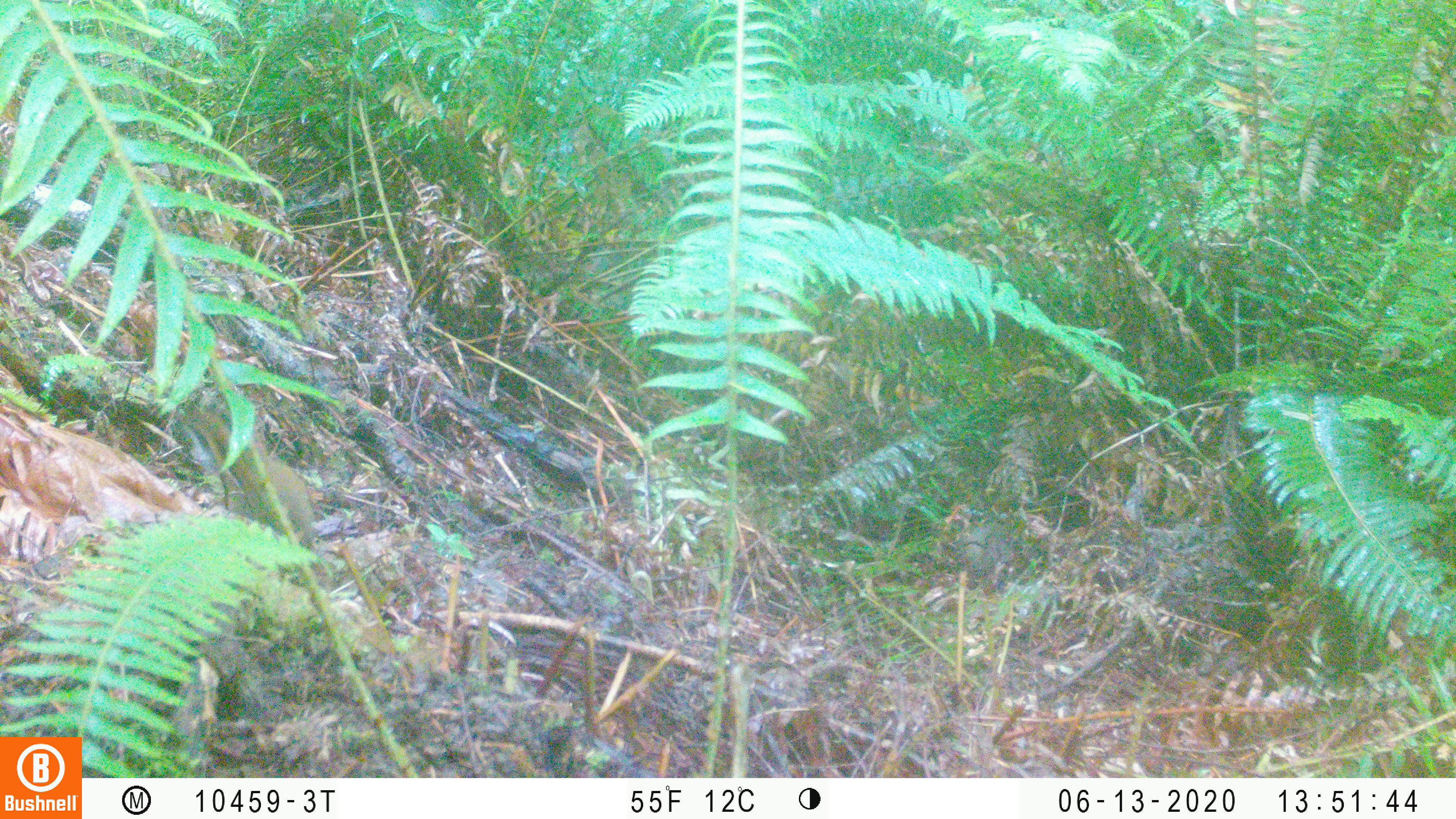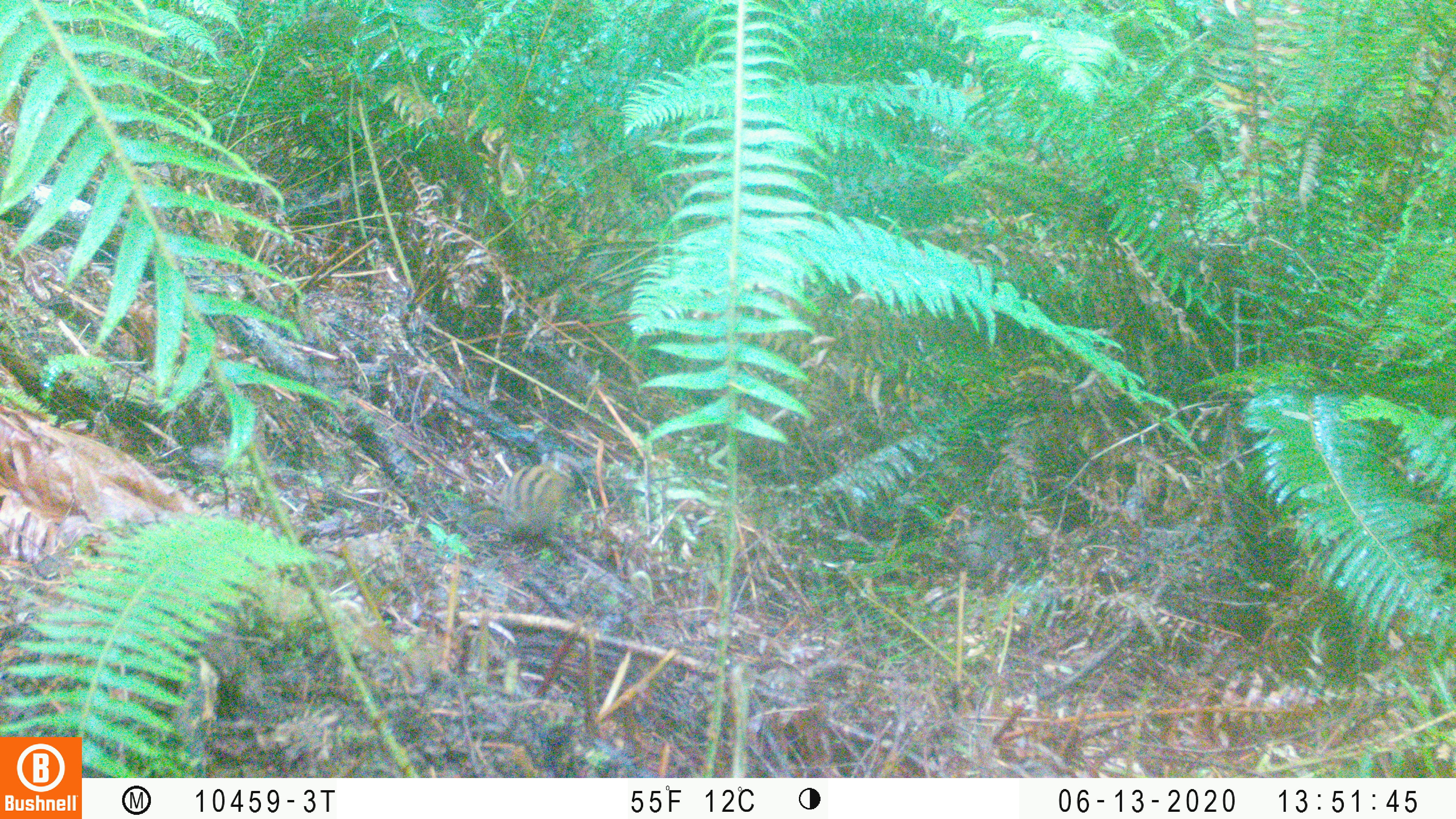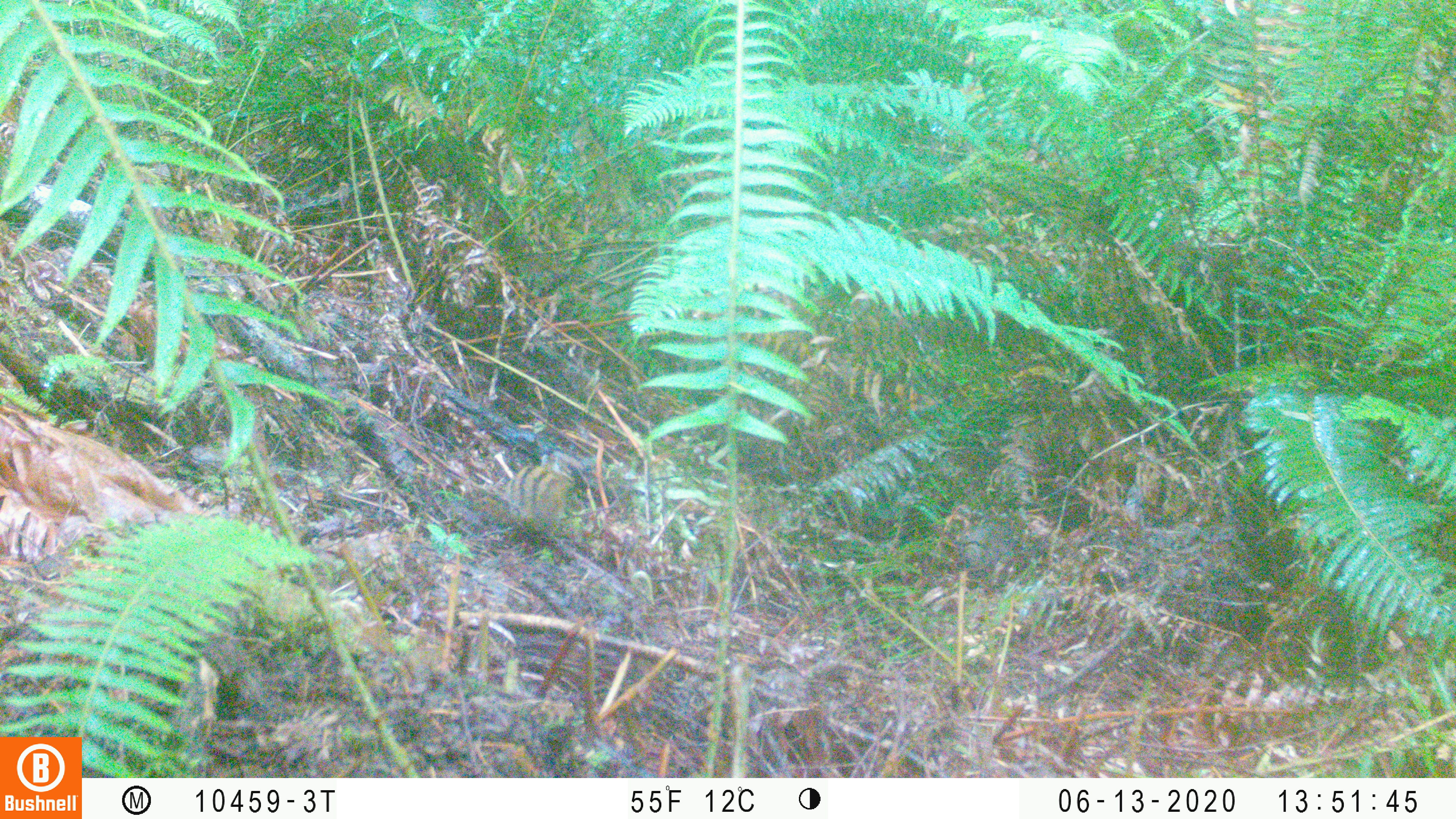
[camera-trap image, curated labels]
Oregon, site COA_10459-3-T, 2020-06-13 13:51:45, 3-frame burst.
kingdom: Animalia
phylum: Chordata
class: Mammalia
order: Rodentia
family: Sciuridae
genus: Neotamias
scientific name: Neotamias townsendii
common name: townsend's chipmunk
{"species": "townsend's chipmunk (Neotamias townsendii)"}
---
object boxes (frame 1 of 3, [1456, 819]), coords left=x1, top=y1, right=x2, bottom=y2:
townsend's chipmunk: left=177, top=400, right=316, bottom=552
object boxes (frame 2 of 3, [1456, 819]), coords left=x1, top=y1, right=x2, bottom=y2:
townsend's chipmunk: left=461, top=446, right=581, bottom=542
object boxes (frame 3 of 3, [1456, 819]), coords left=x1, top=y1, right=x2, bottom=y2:
townsend's chipmunk: left=470, top=447, right=581, bottom=543